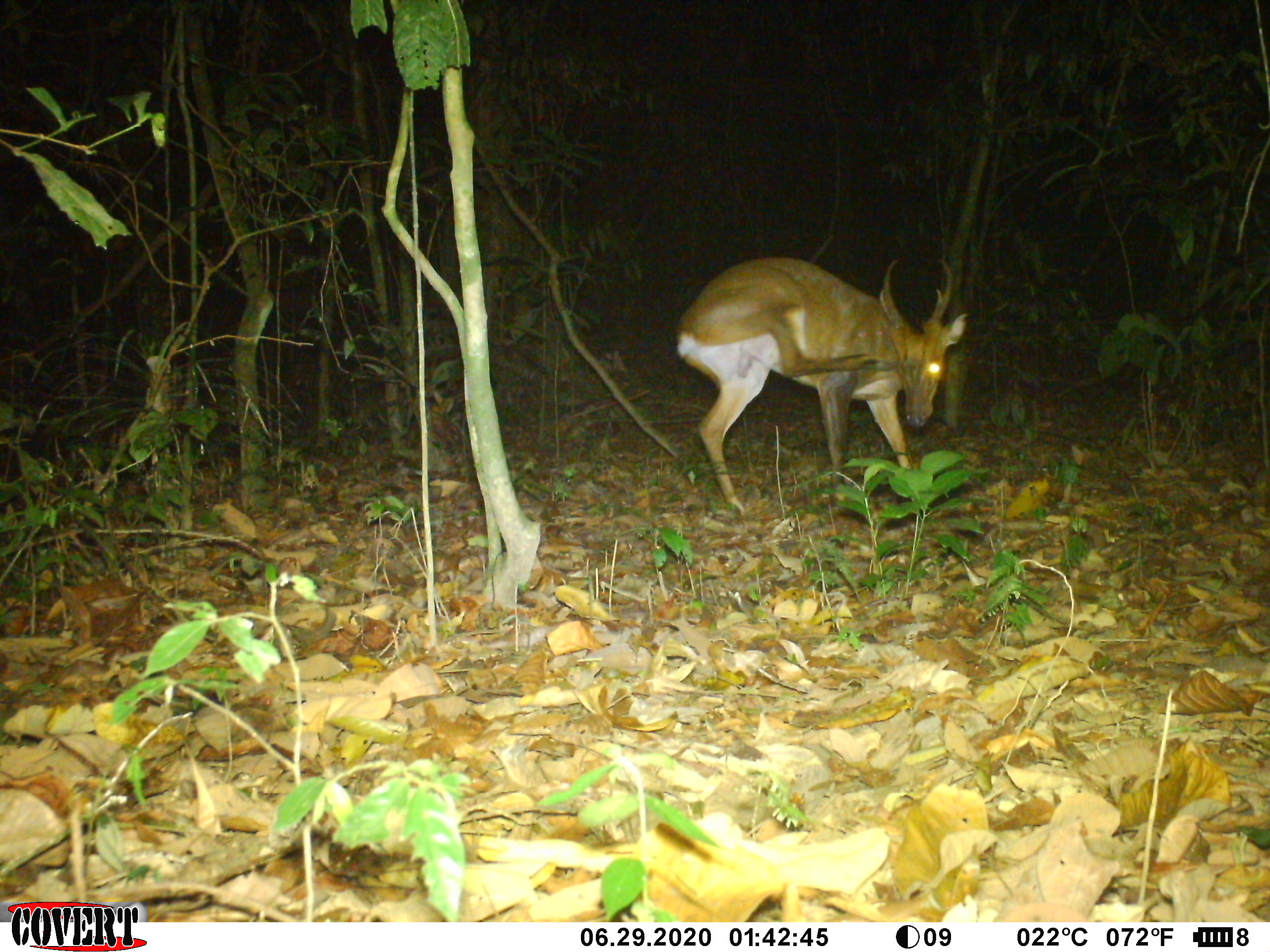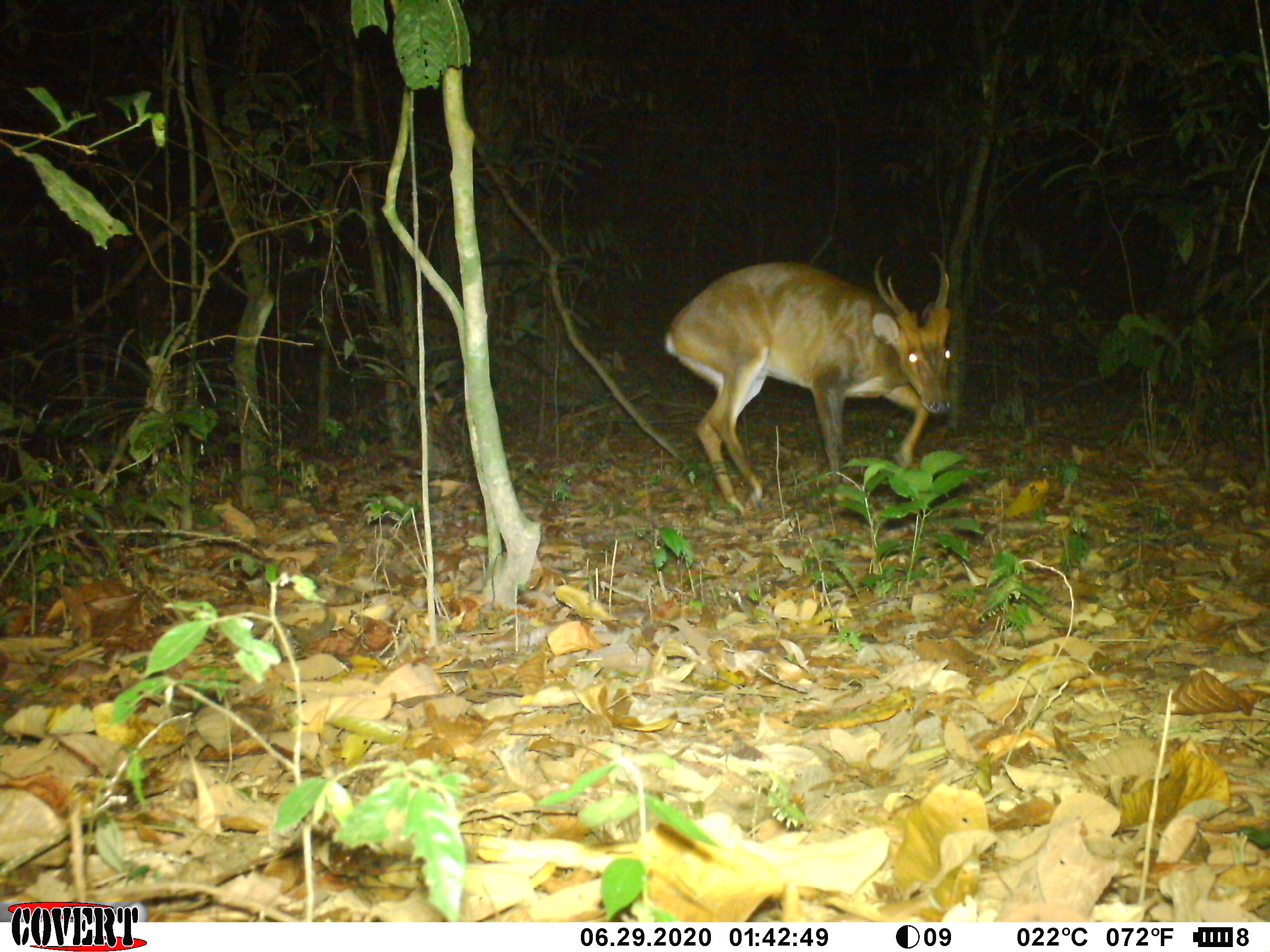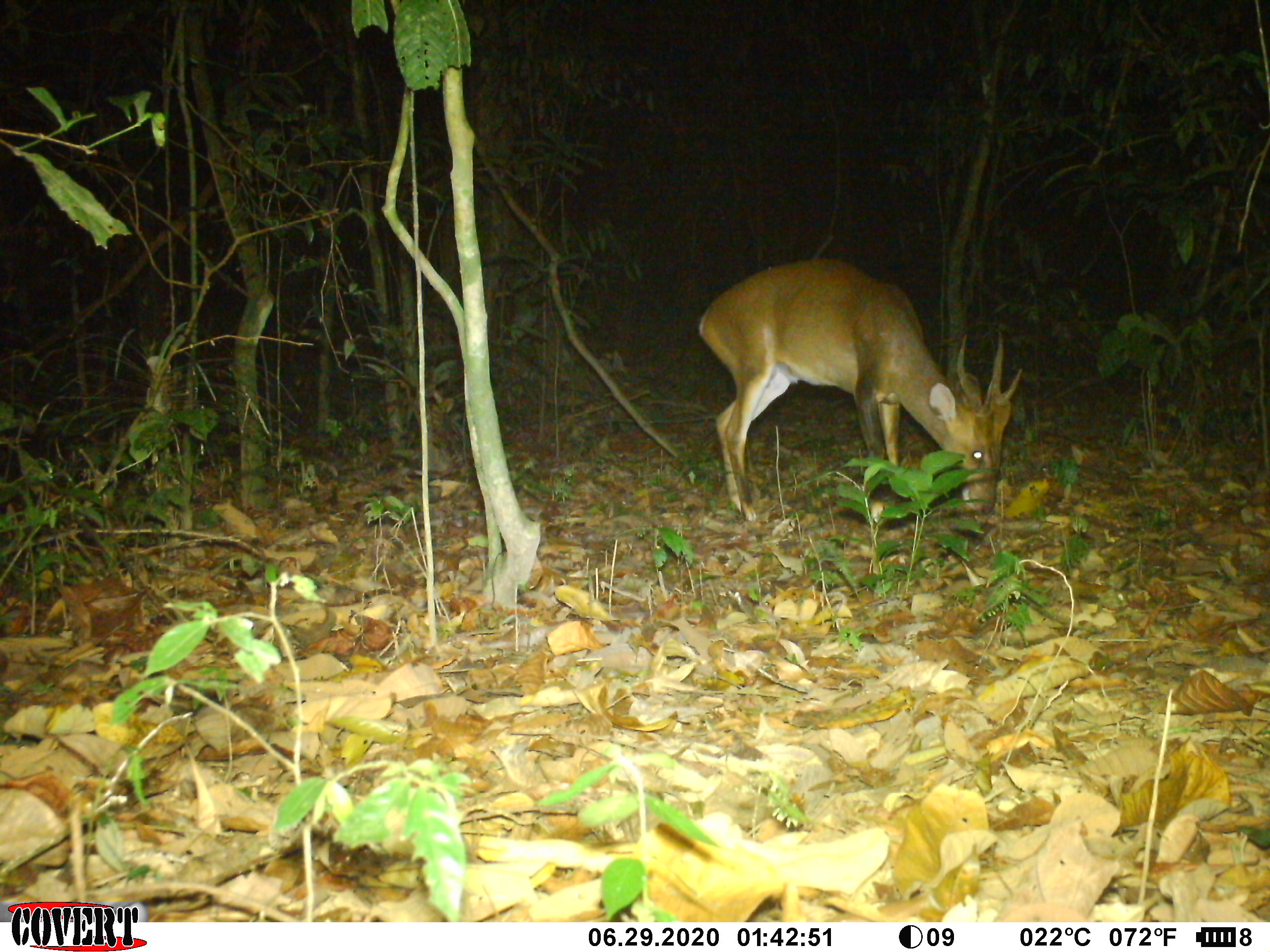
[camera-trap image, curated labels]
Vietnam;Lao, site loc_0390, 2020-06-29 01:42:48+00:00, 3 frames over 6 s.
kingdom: Animalia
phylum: Chordata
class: Mammalia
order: Artiodactyla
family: Cervidae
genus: Muntiacus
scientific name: Muntiacus vuquangensis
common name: large-antlered muntjac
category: large antlered muntjac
Large antlered muntjac (large-antlered muntjac) (Muntiacus vuquangensis). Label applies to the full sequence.